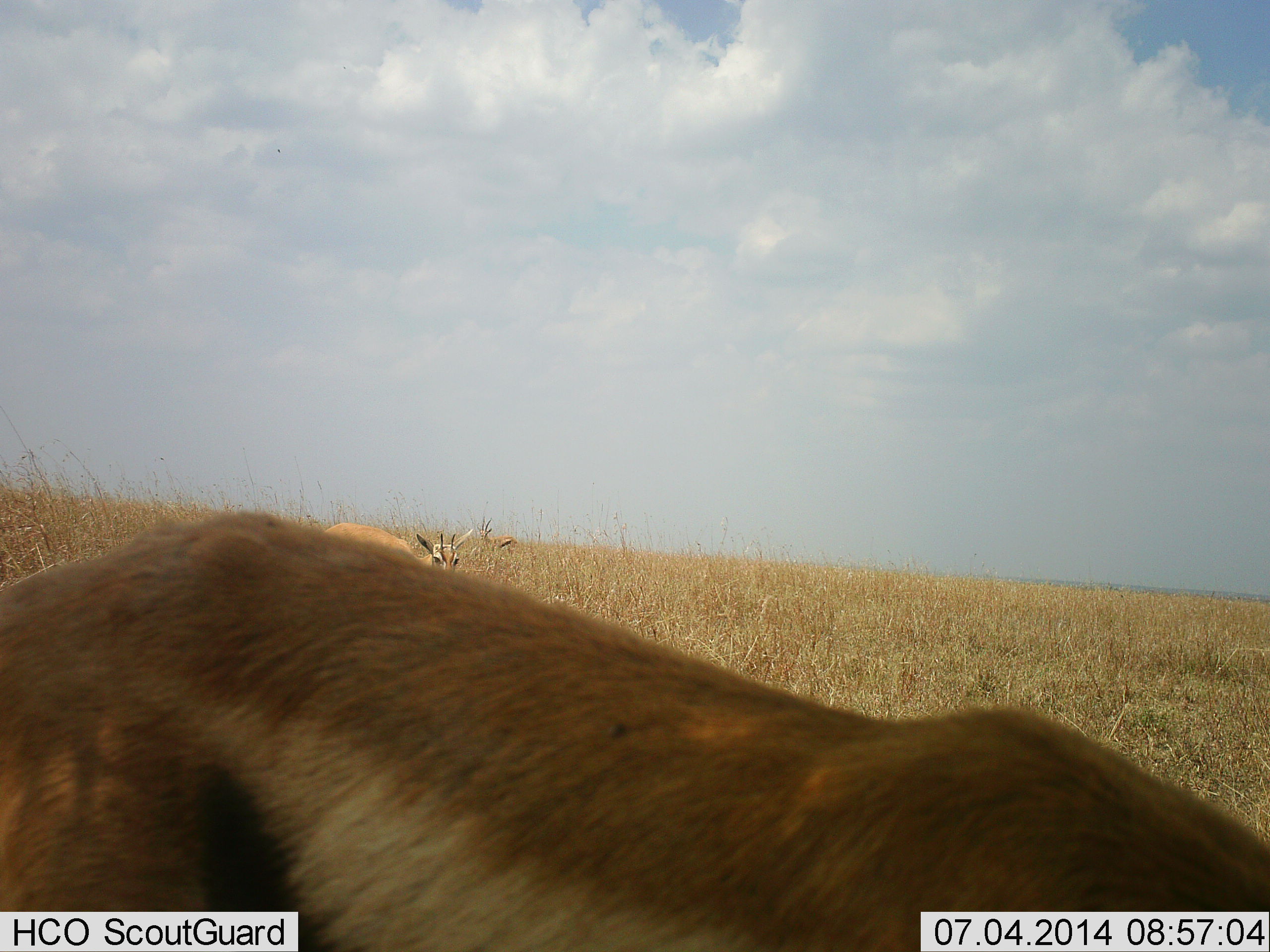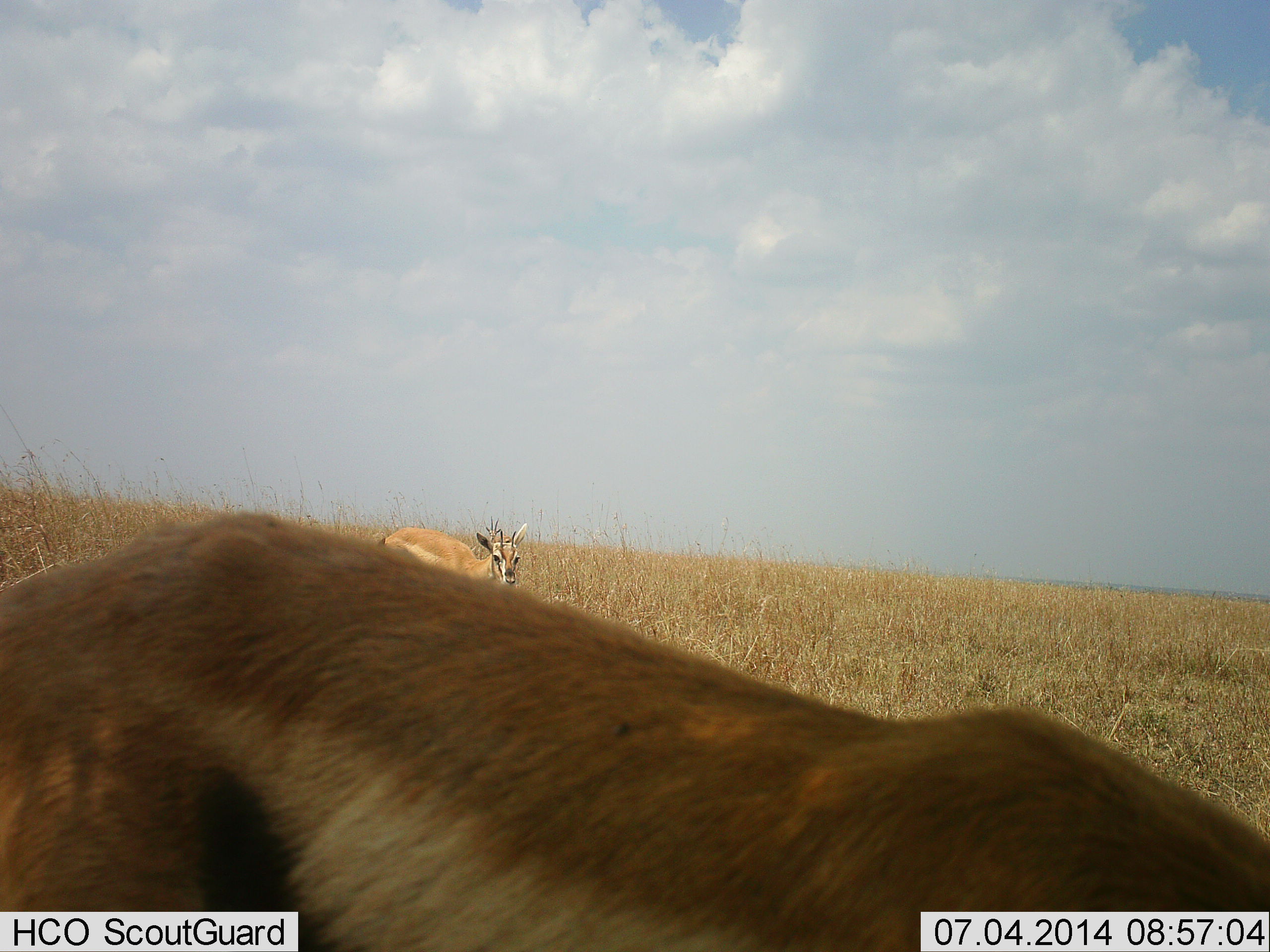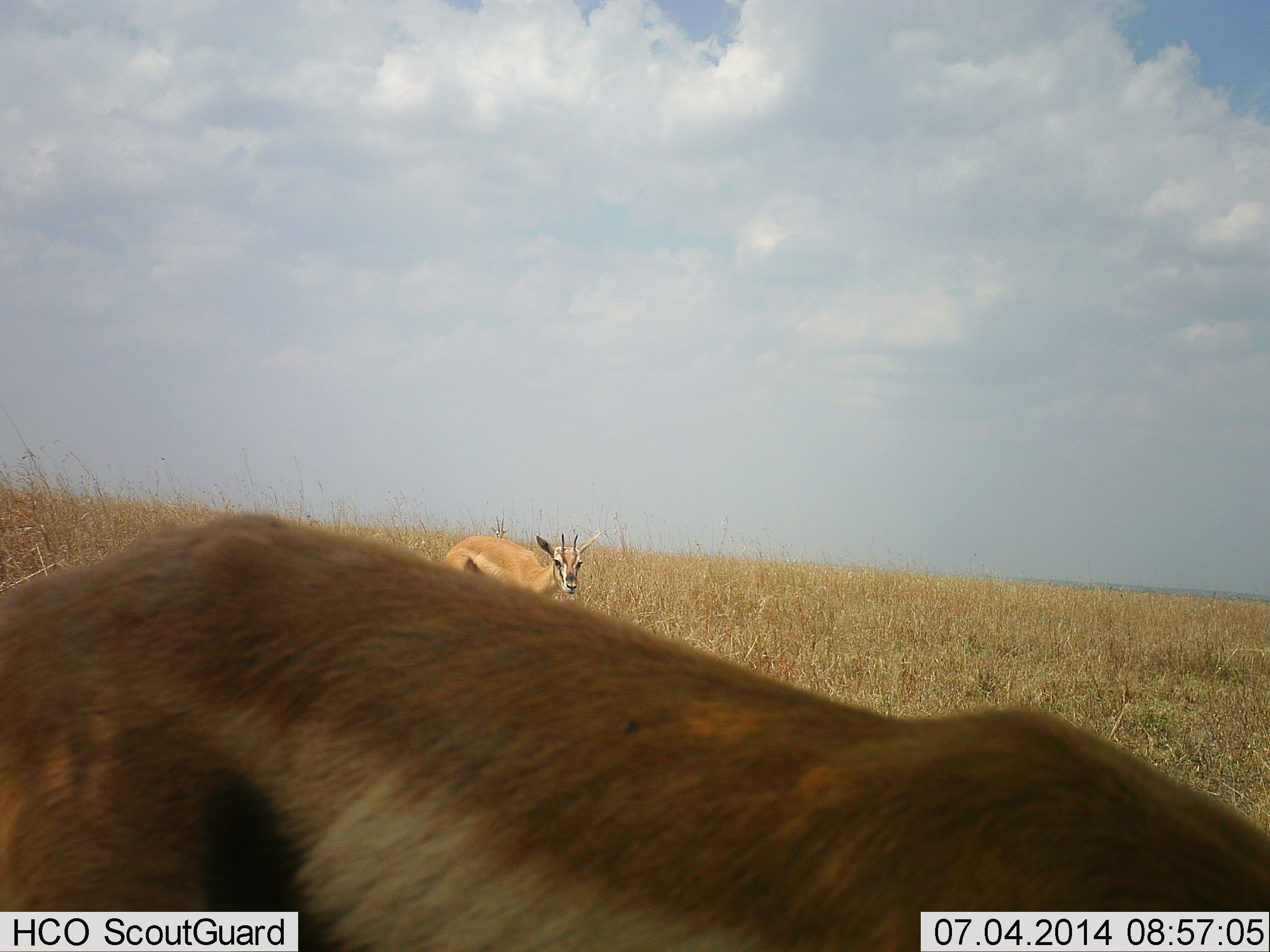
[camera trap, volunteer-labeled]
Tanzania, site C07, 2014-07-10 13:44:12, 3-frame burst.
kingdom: Animalia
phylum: Chordata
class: Mammalia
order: Artiodactyla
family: Bovidae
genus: Eudorcas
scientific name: Eudorcas thomsonii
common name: thomson's gazelle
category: gazellethomsons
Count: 2.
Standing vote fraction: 64%.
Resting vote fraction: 0%.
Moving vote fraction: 73%.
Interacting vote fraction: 0%.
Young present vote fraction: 0%.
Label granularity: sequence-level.